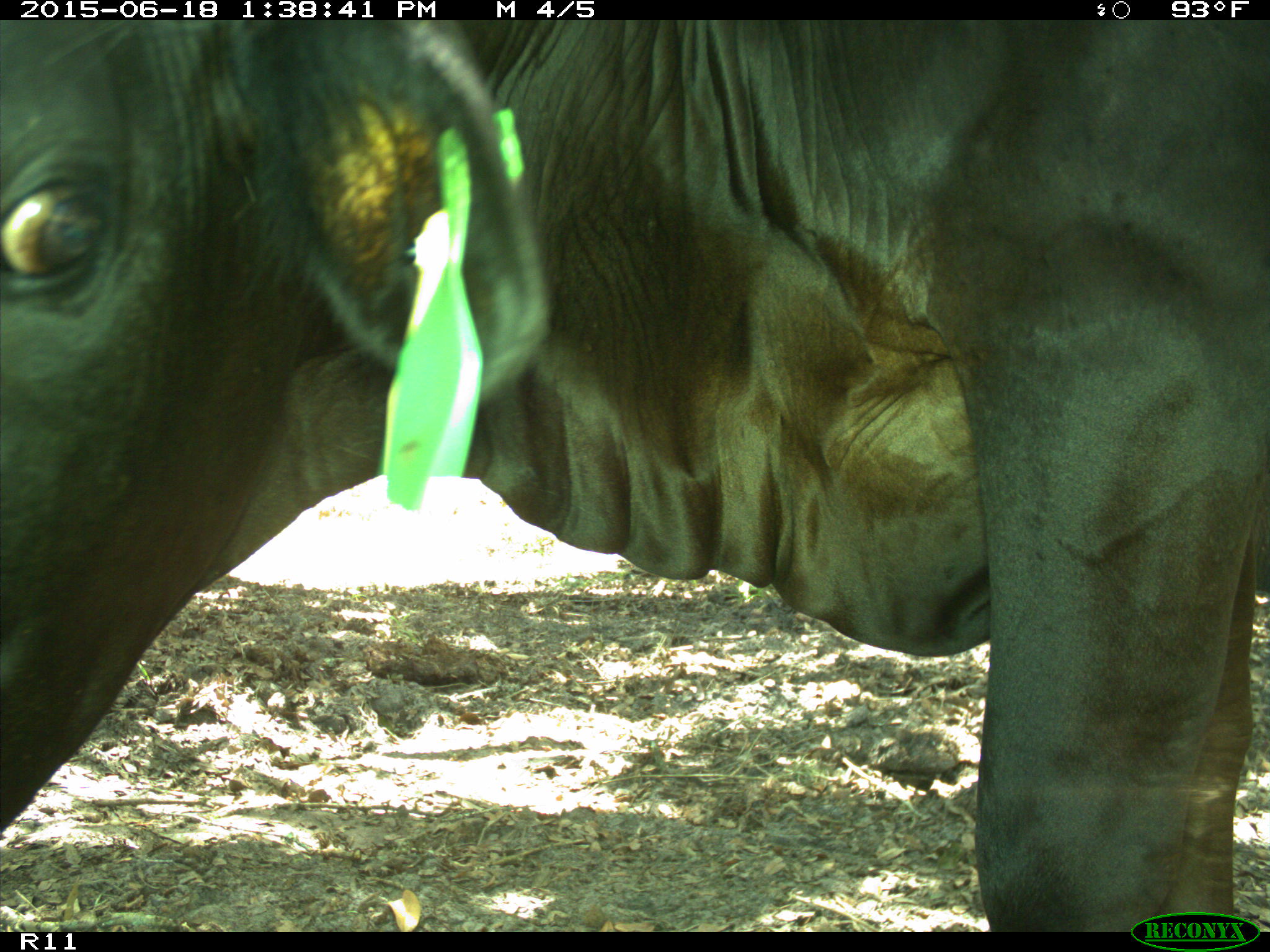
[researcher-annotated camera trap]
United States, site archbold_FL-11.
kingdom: Animalia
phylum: Chordata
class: Mammalia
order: Artiodactyla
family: Bovidae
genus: Bos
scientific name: Bos taurus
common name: domestic cow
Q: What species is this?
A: Bos taurus (domestic cow).